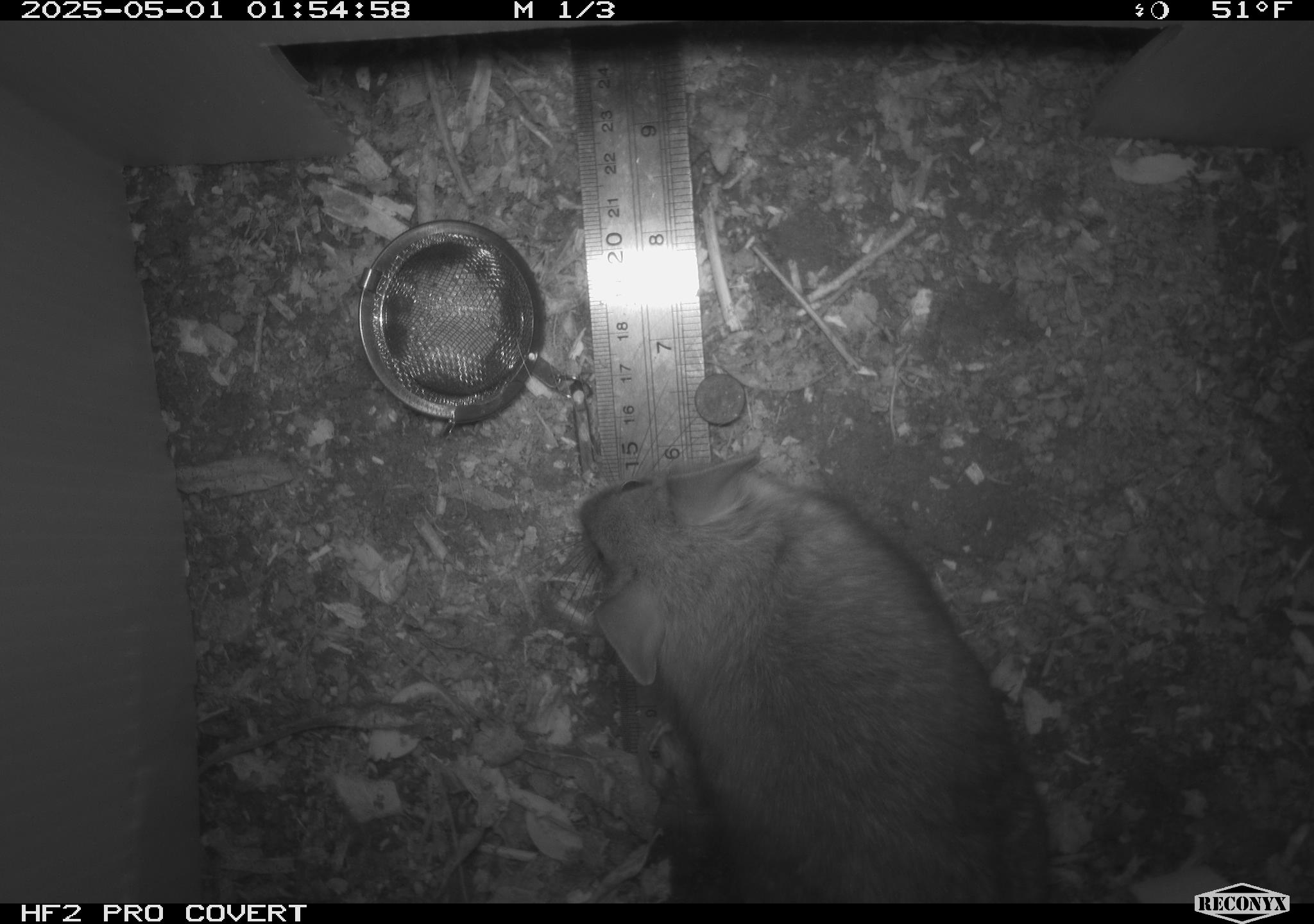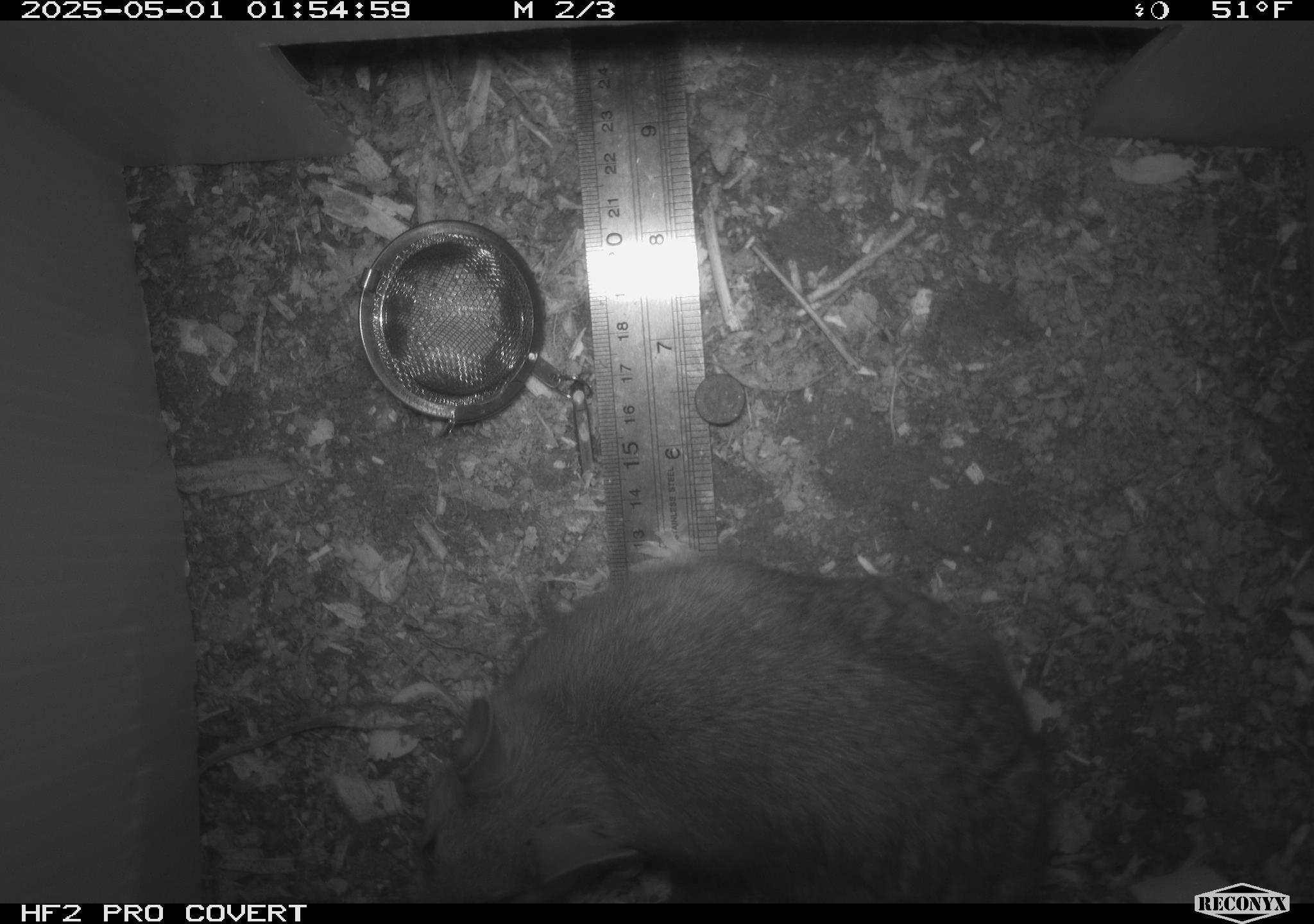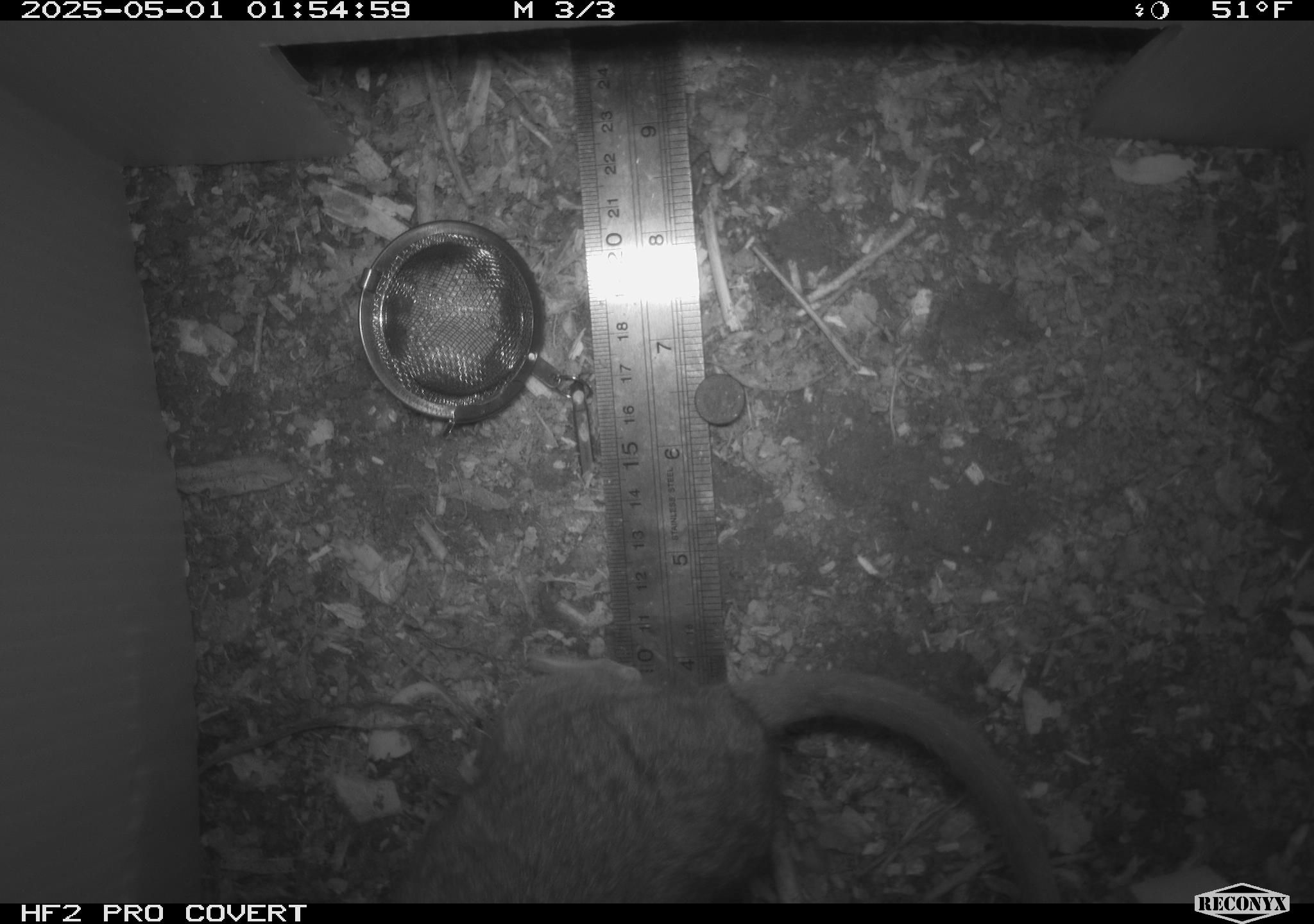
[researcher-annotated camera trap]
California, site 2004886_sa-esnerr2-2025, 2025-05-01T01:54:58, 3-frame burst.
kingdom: Animalia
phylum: Chordata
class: Mammalia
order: Rodentia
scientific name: Rodentia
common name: rodent